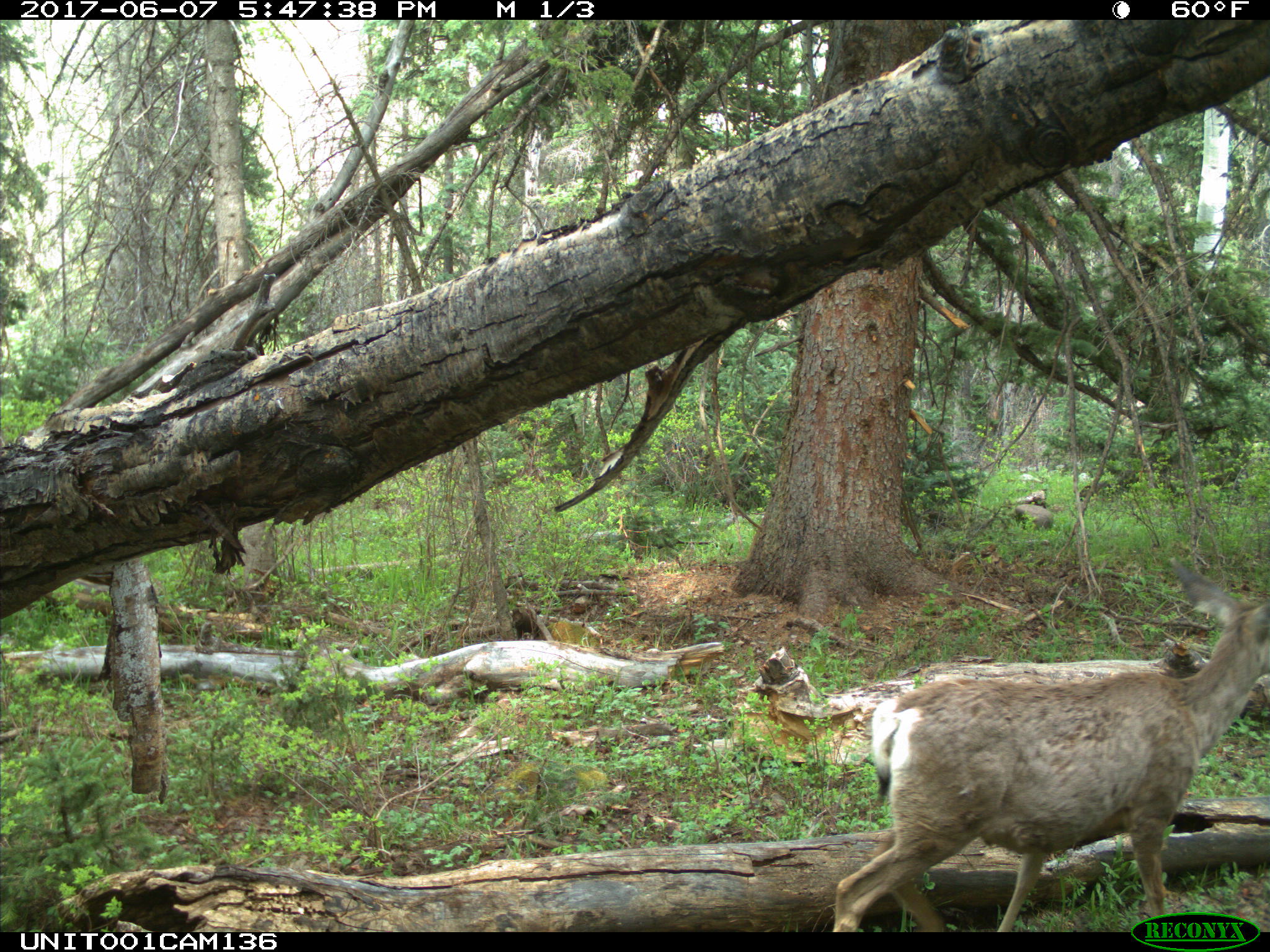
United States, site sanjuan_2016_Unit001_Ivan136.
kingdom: Animalia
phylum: Chordata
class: Mammalia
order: Artiodactyla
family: Cervidae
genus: Odocoileus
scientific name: Odocoileus hemionus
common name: mule deer